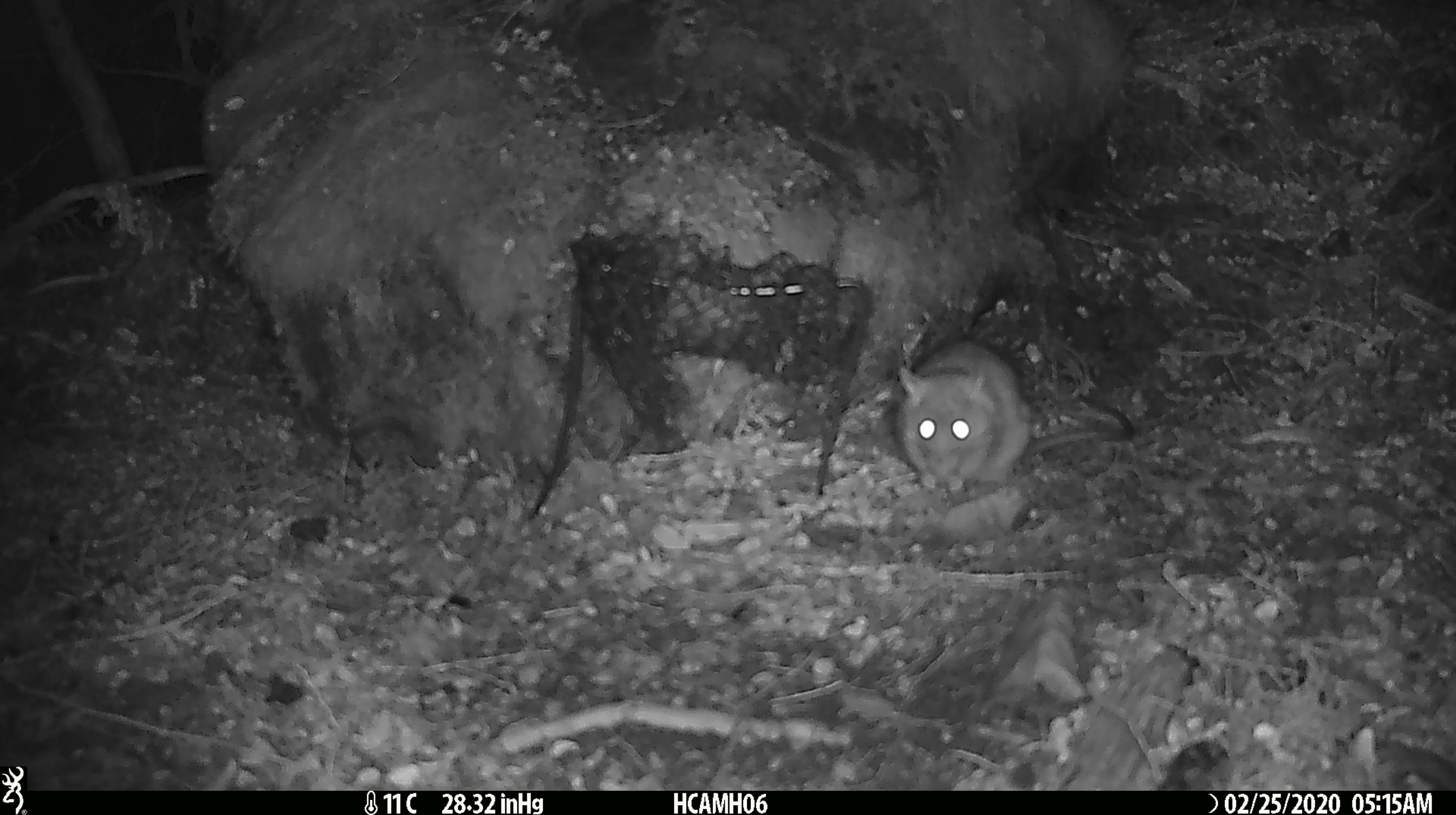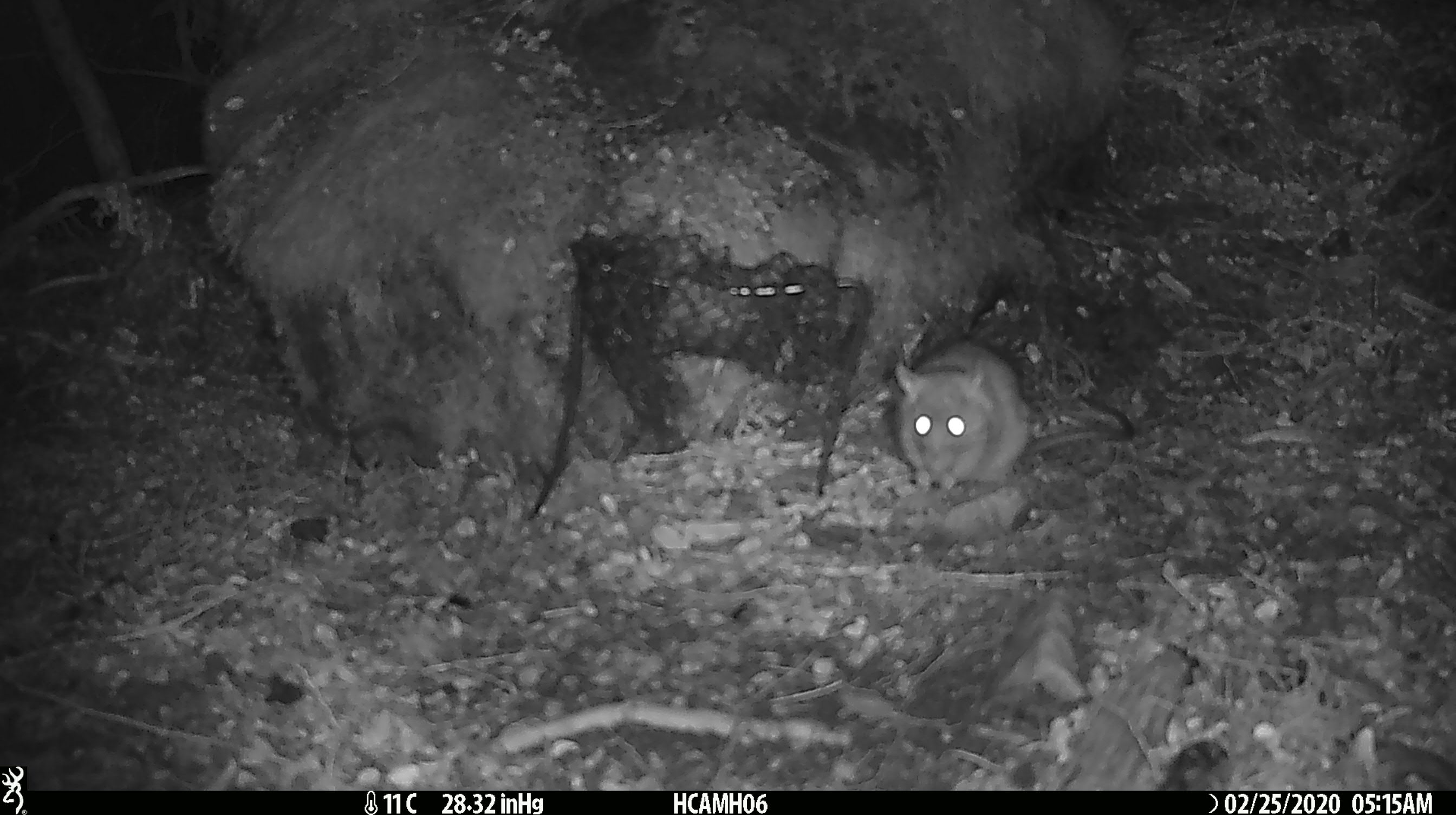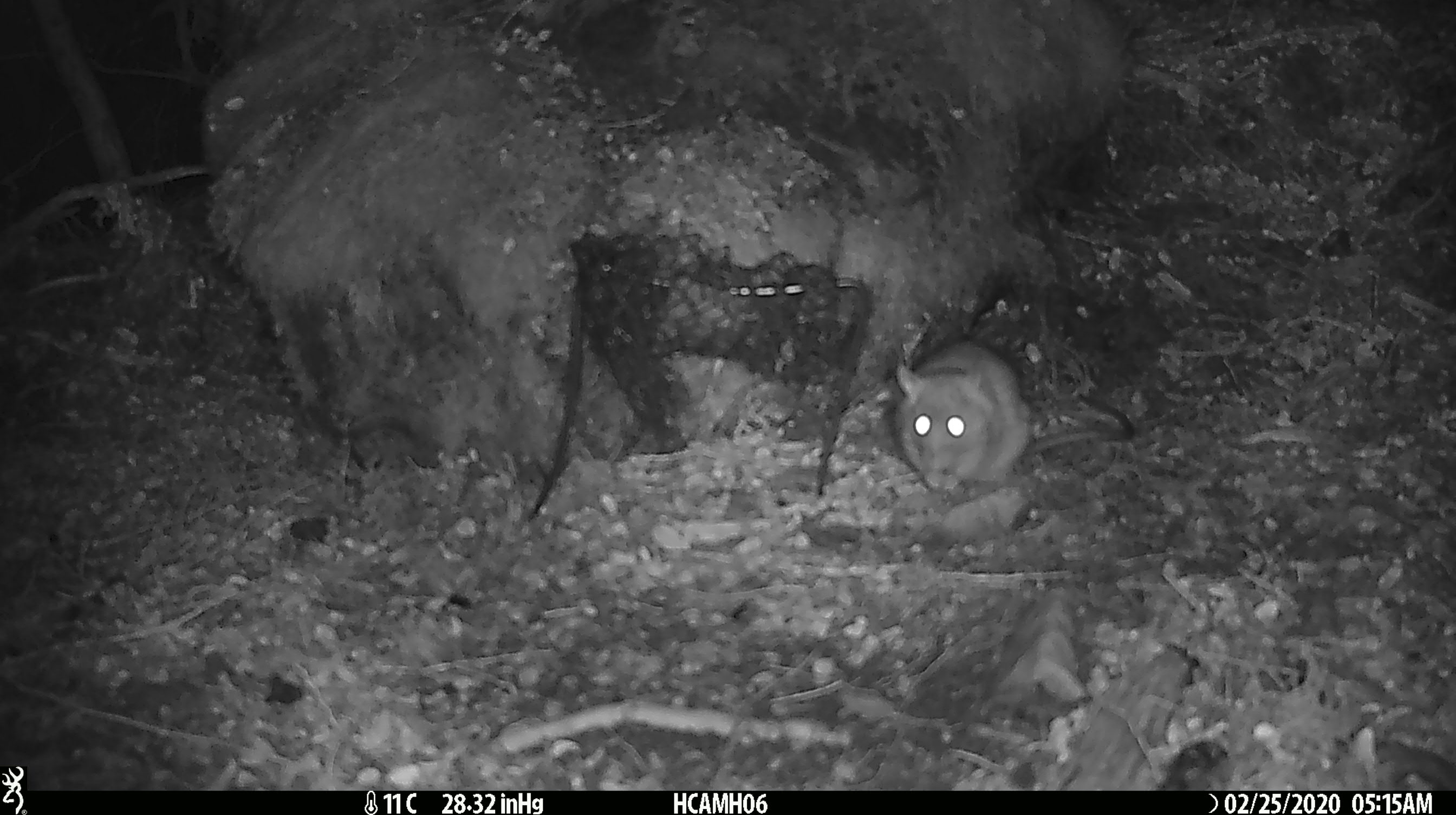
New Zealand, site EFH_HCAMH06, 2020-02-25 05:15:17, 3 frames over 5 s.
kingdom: Animalia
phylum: Chordata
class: Mammalia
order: Rodentia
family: Muridae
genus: Rattus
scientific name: Rattus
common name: rat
Rat (Rattus).